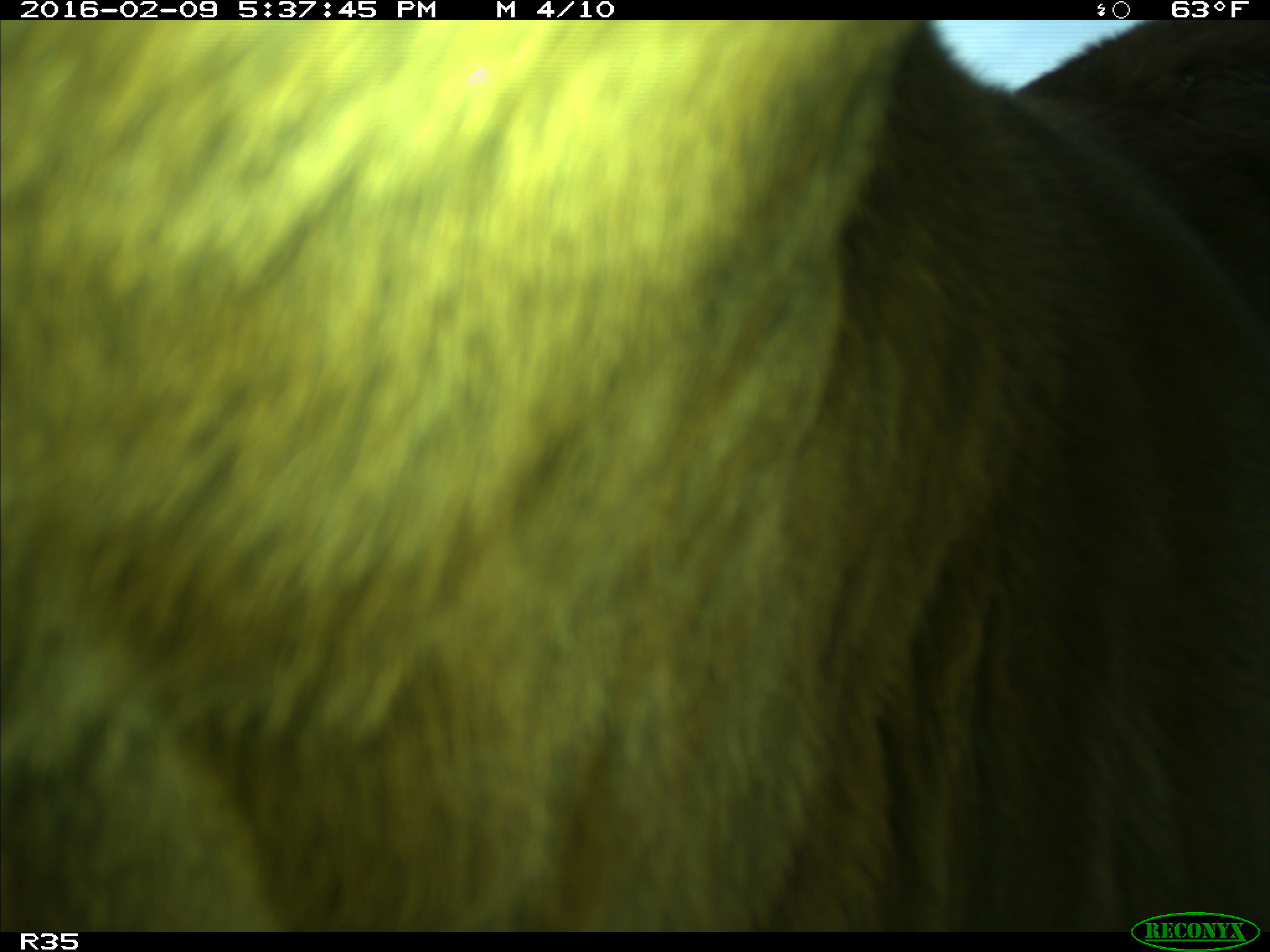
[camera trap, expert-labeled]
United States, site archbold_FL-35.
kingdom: Animalia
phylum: Chordata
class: Mammalia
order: Artiodactyla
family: Bovidae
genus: Bos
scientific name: Bos taurus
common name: domestic cow